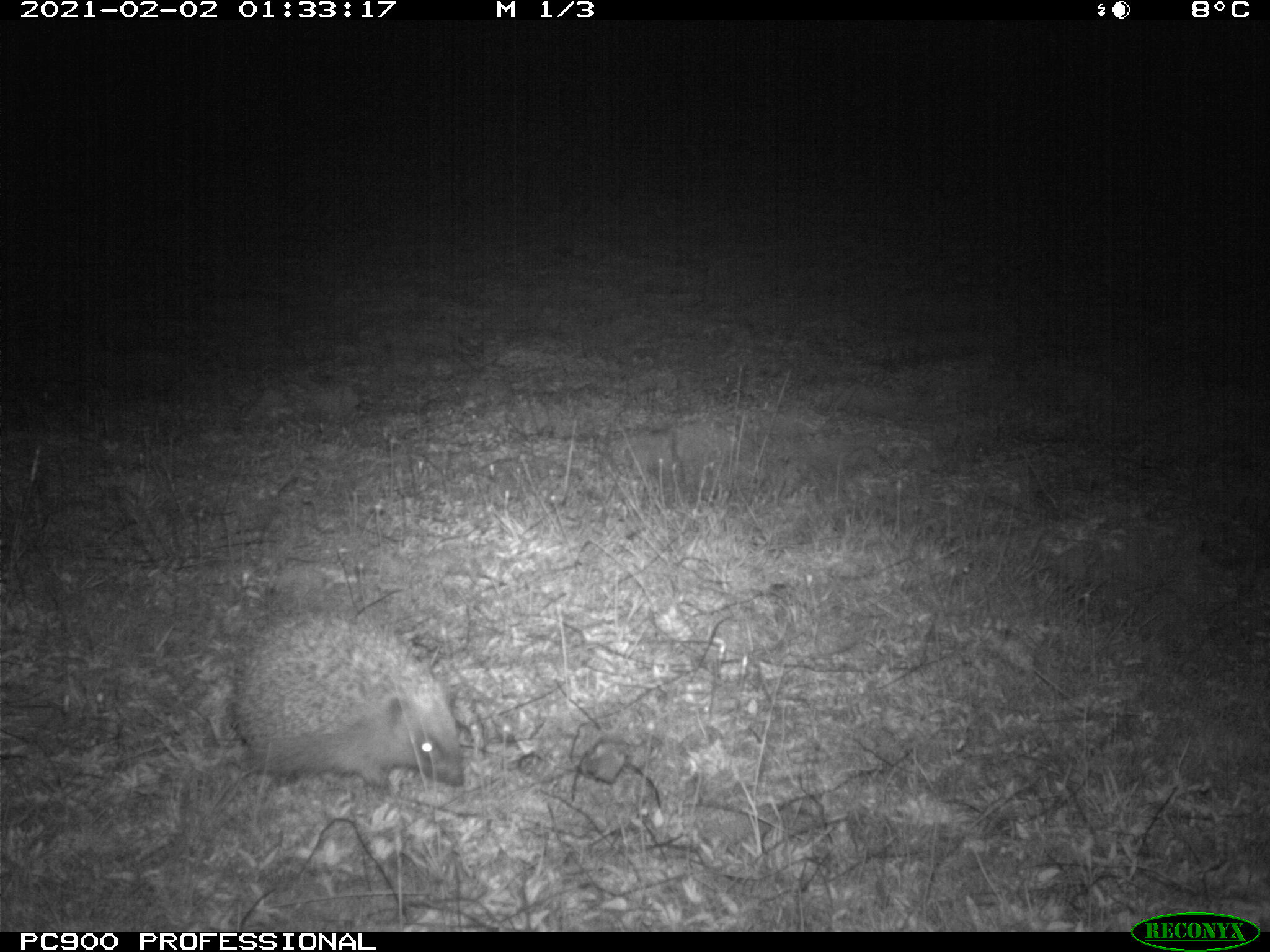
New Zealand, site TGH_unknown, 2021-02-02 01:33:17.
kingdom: Animalia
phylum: Chordata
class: Mammalia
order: Eulipotyphla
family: Erinaceidae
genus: Erinaceus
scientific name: Erinaceus europaeus europaeus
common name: european hedgehog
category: hedgehog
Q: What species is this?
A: Hedgehog (european hedgehog) (Erinaceus europaeus europaeus).